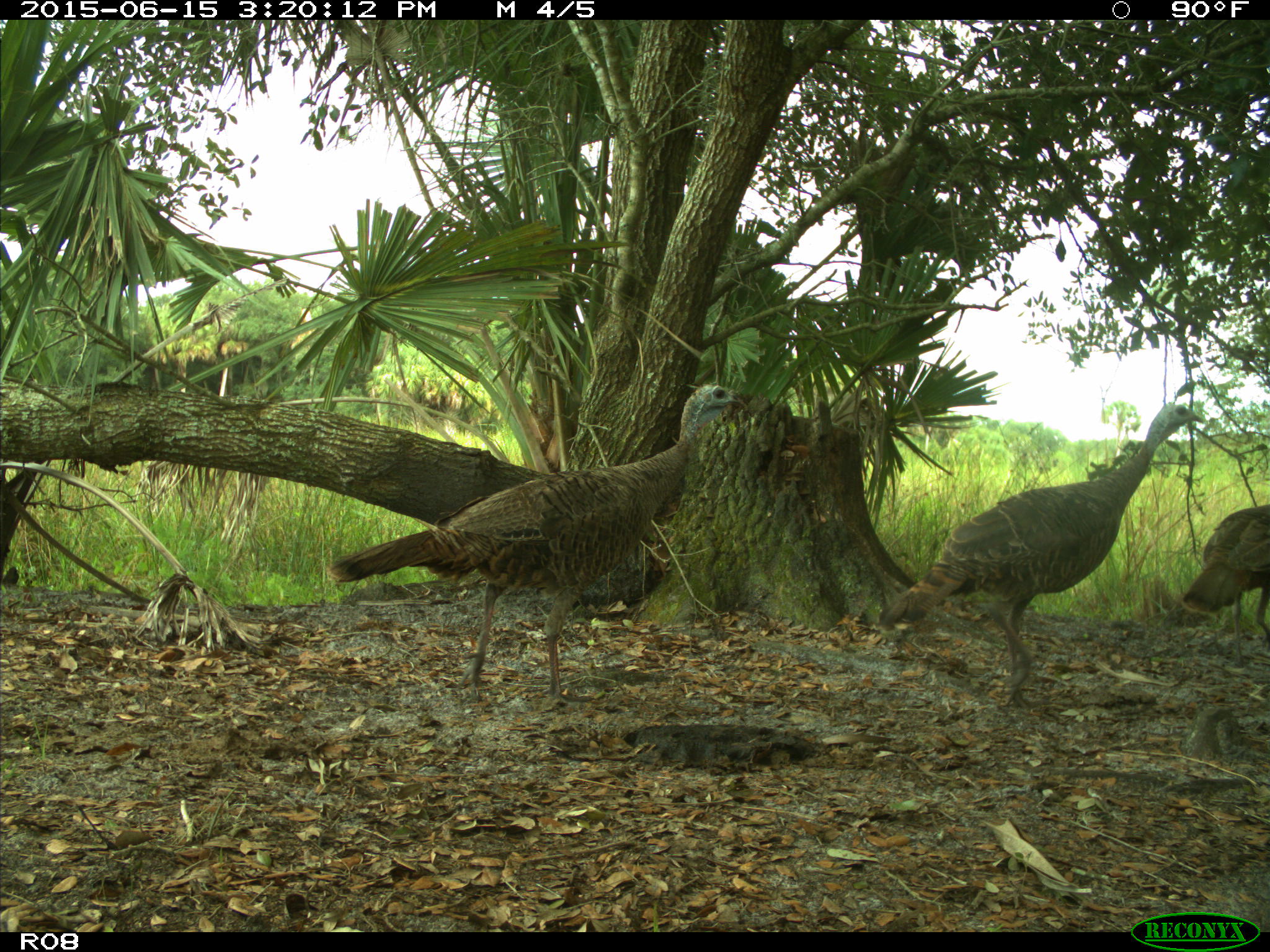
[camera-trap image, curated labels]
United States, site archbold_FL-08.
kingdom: Animalia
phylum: Chordata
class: Aves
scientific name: Aves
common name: birds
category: unidentified bird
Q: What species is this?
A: Unidentified bird (birds) (Aves).